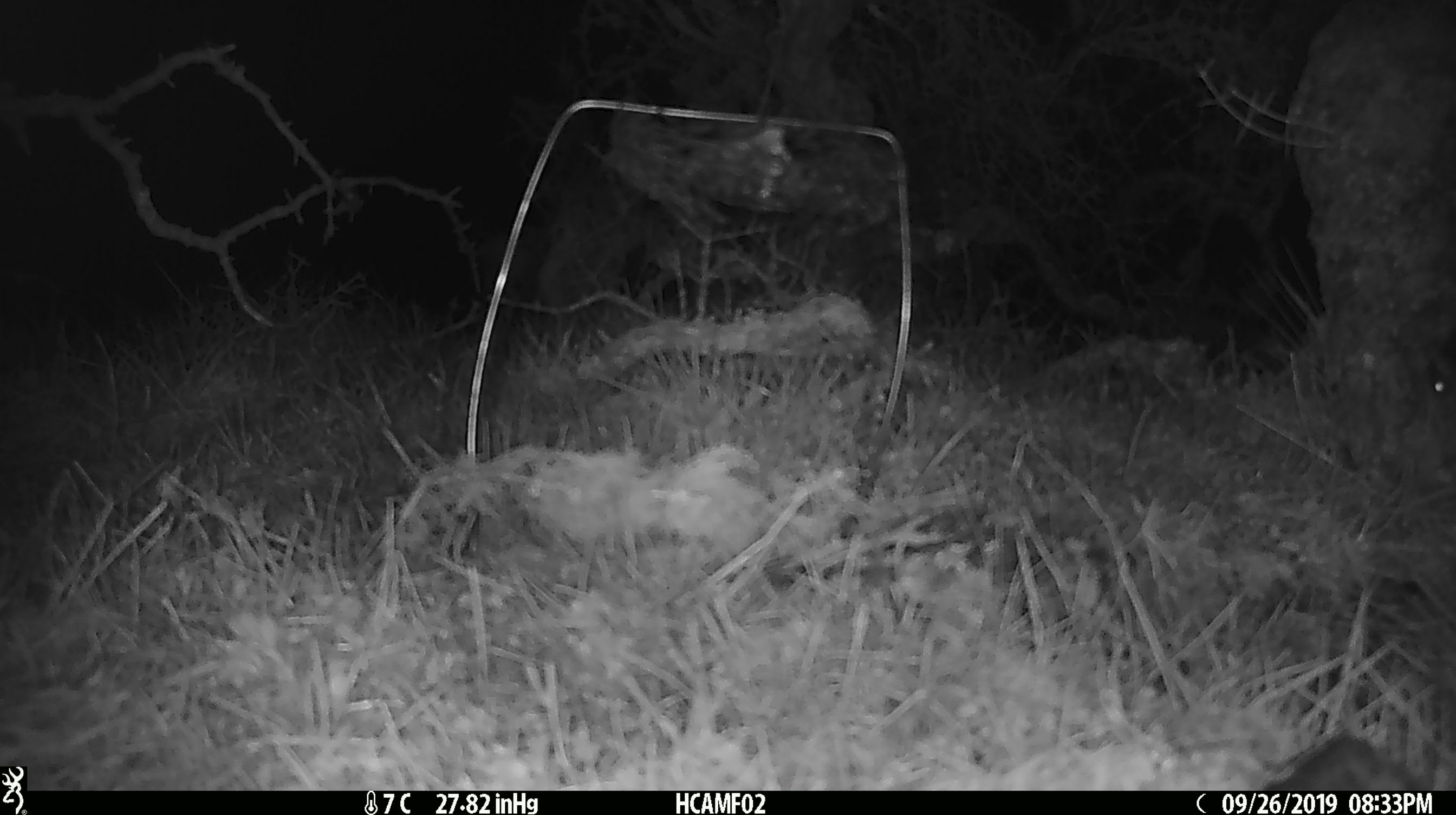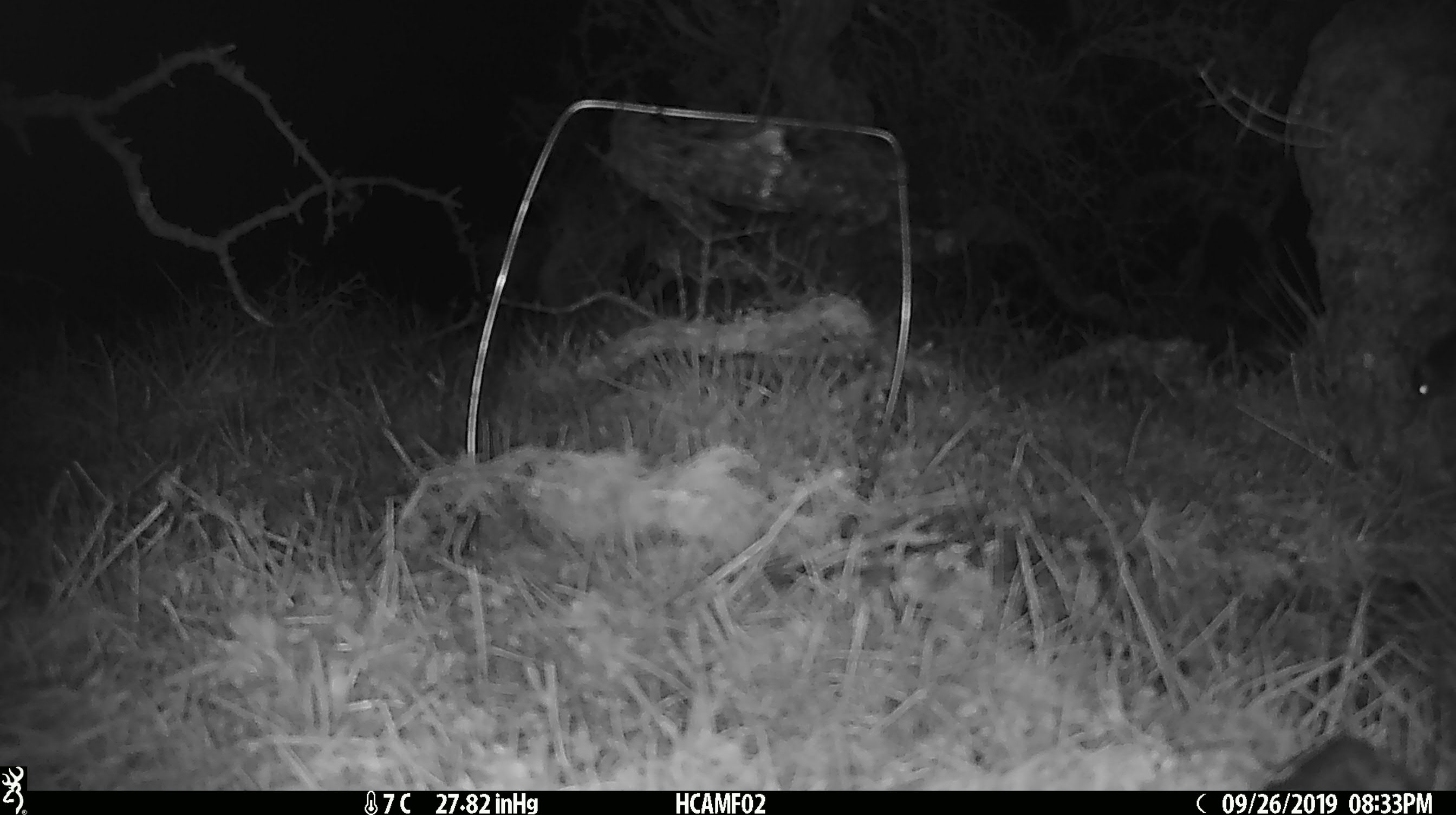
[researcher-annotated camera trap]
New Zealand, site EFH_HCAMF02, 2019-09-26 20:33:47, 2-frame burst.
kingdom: Animalia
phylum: Chordata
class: Mammalia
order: Rodentia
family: Muridae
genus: Mus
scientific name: Mus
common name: mouse